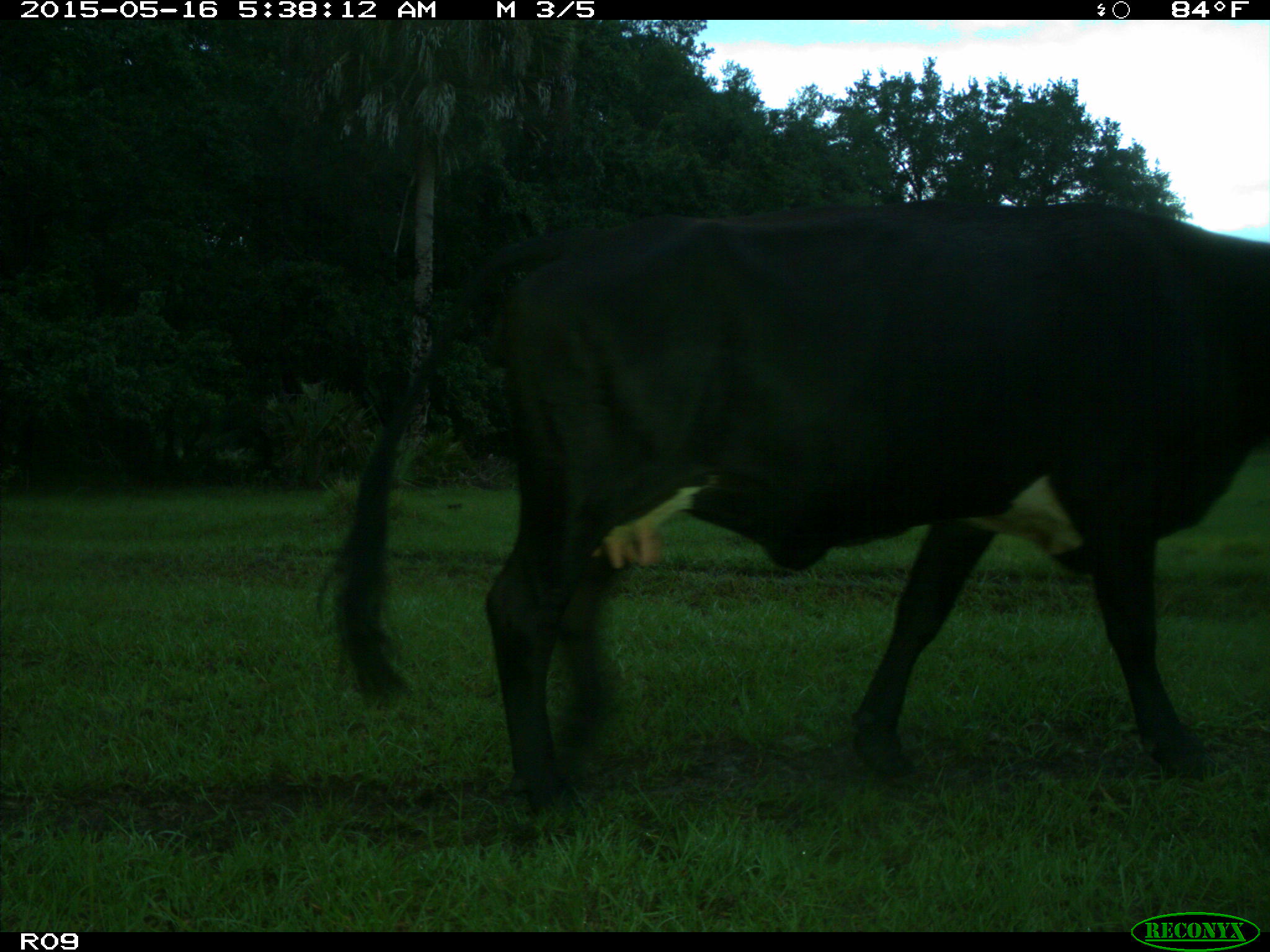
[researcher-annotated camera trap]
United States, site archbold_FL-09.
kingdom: Animalia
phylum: Chordata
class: Mammalia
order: Artiodactyla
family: Bovidae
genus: Bos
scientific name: Bos taurus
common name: domestic cow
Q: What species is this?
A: Bos taurus (domestic cow).